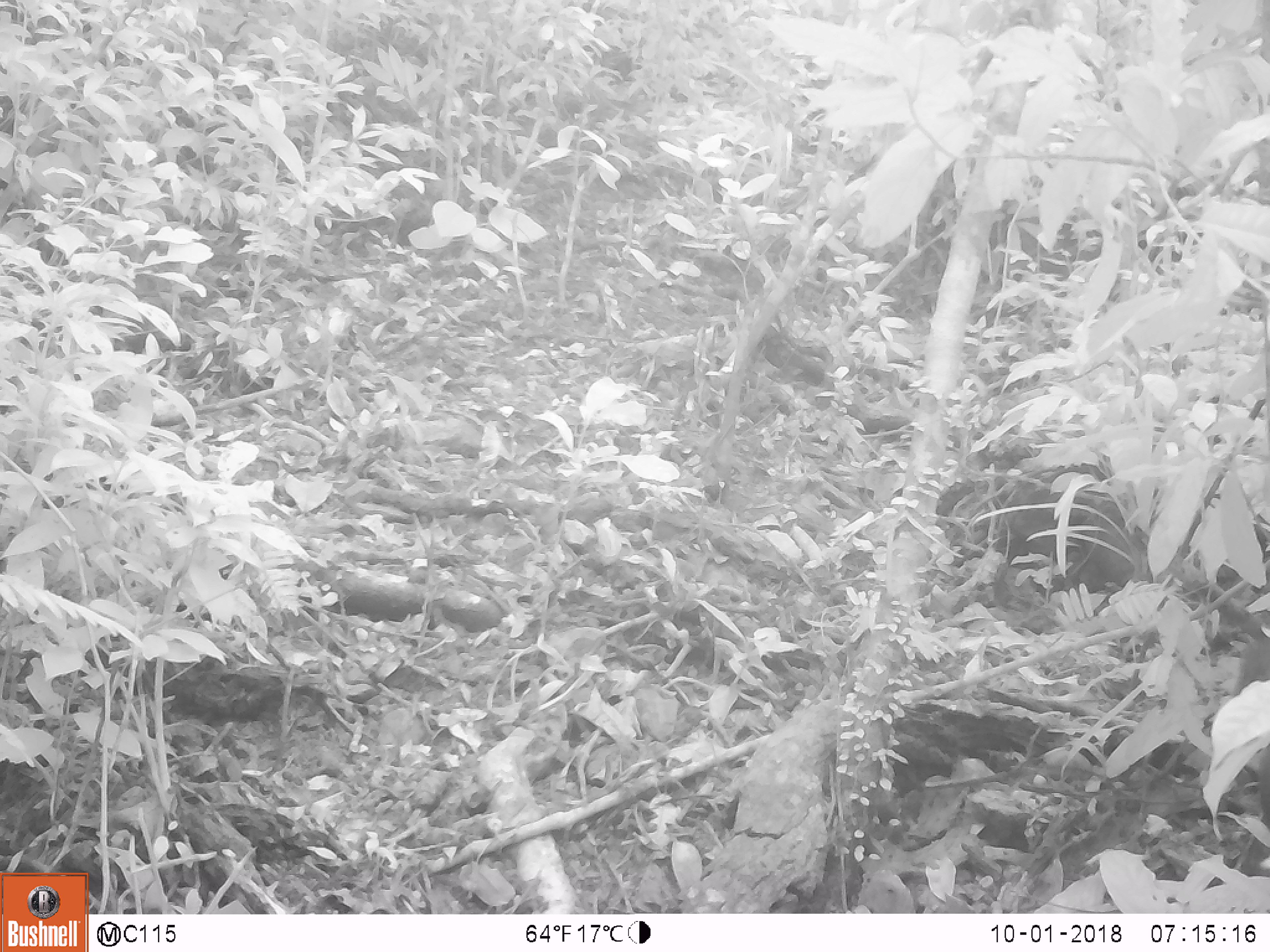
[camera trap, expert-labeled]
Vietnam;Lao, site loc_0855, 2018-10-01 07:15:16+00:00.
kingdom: Animalia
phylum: Chordata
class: Mammalia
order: Rodentia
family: Sciuridae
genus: Dremomys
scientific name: Dremomys rufigenis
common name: red-cheeked squirrel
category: red cheeked squirrel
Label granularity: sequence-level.